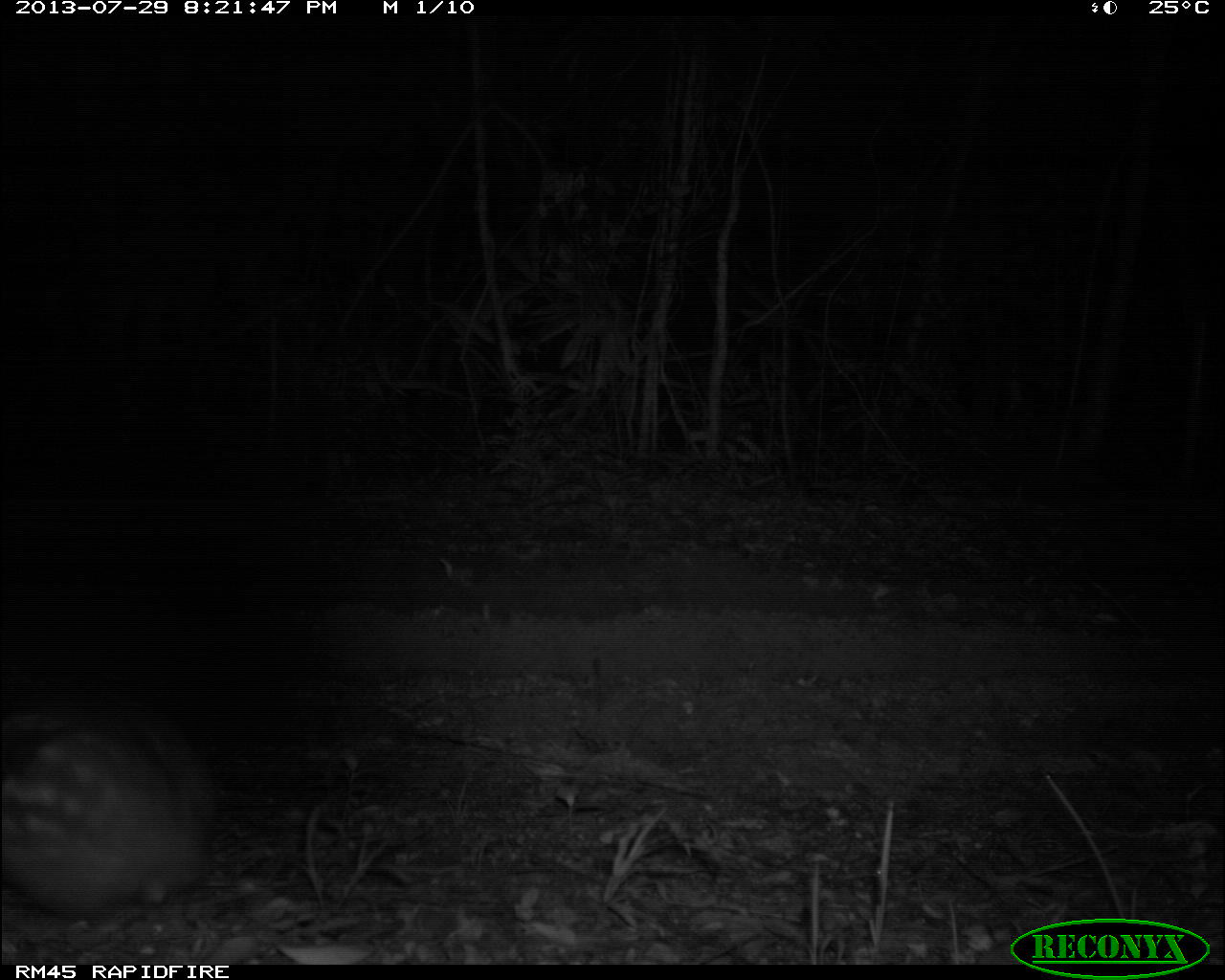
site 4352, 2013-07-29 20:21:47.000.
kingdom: Animalia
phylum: Chordata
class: Mammalia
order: Rodentia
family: Cuniculidae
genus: Cuniculus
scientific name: Cuniculus paca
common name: spotted paca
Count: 1.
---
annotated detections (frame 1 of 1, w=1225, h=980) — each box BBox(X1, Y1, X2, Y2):
cuniculus paca: BBox(0, 700, 219, 913)